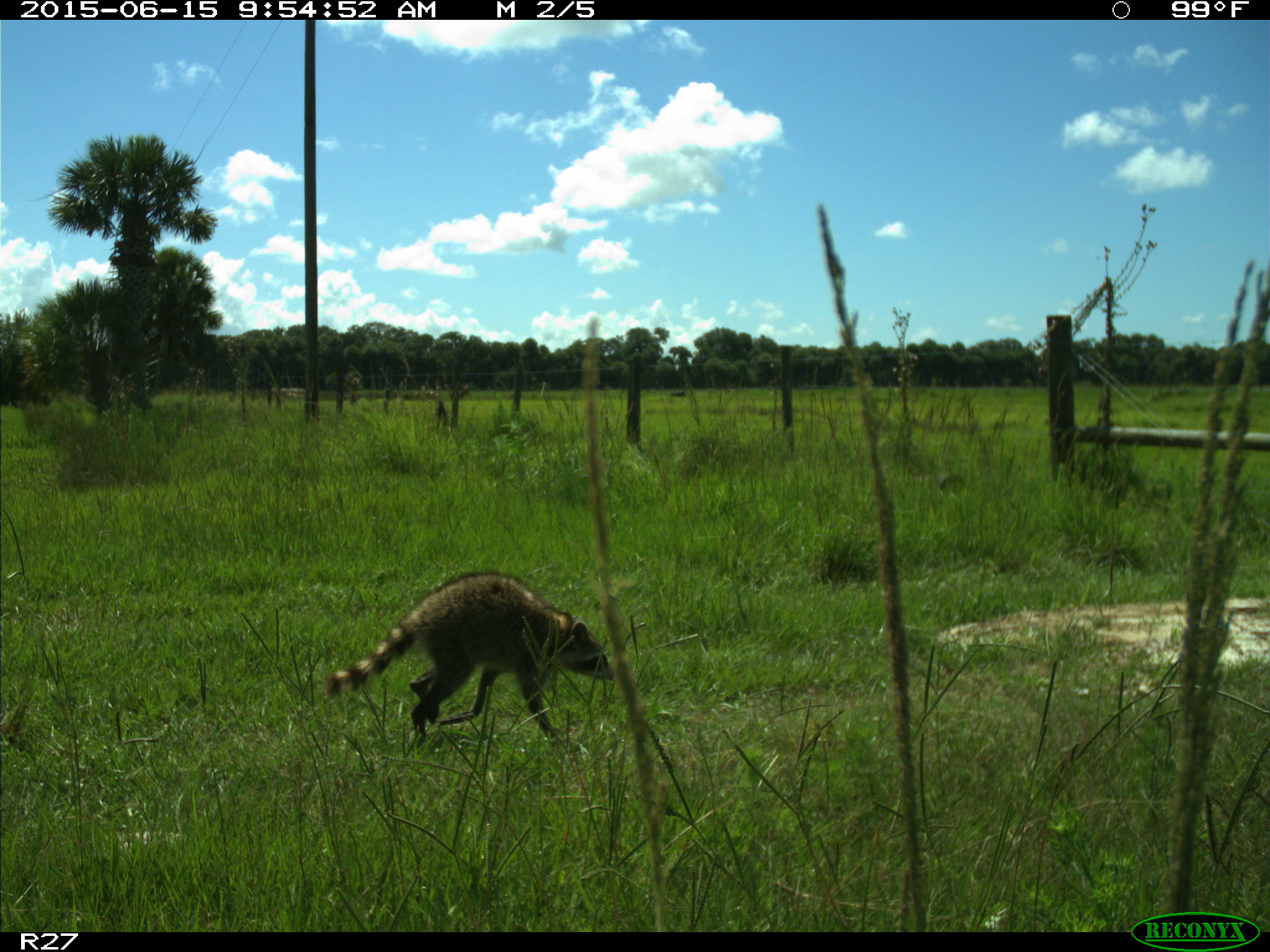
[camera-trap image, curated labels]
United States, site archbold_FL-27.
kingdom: Animalia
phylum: Chordata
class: Mammalia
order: Carnivora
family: Procyonidae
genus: Procyon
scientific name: Procyon lotor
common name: common raccoon